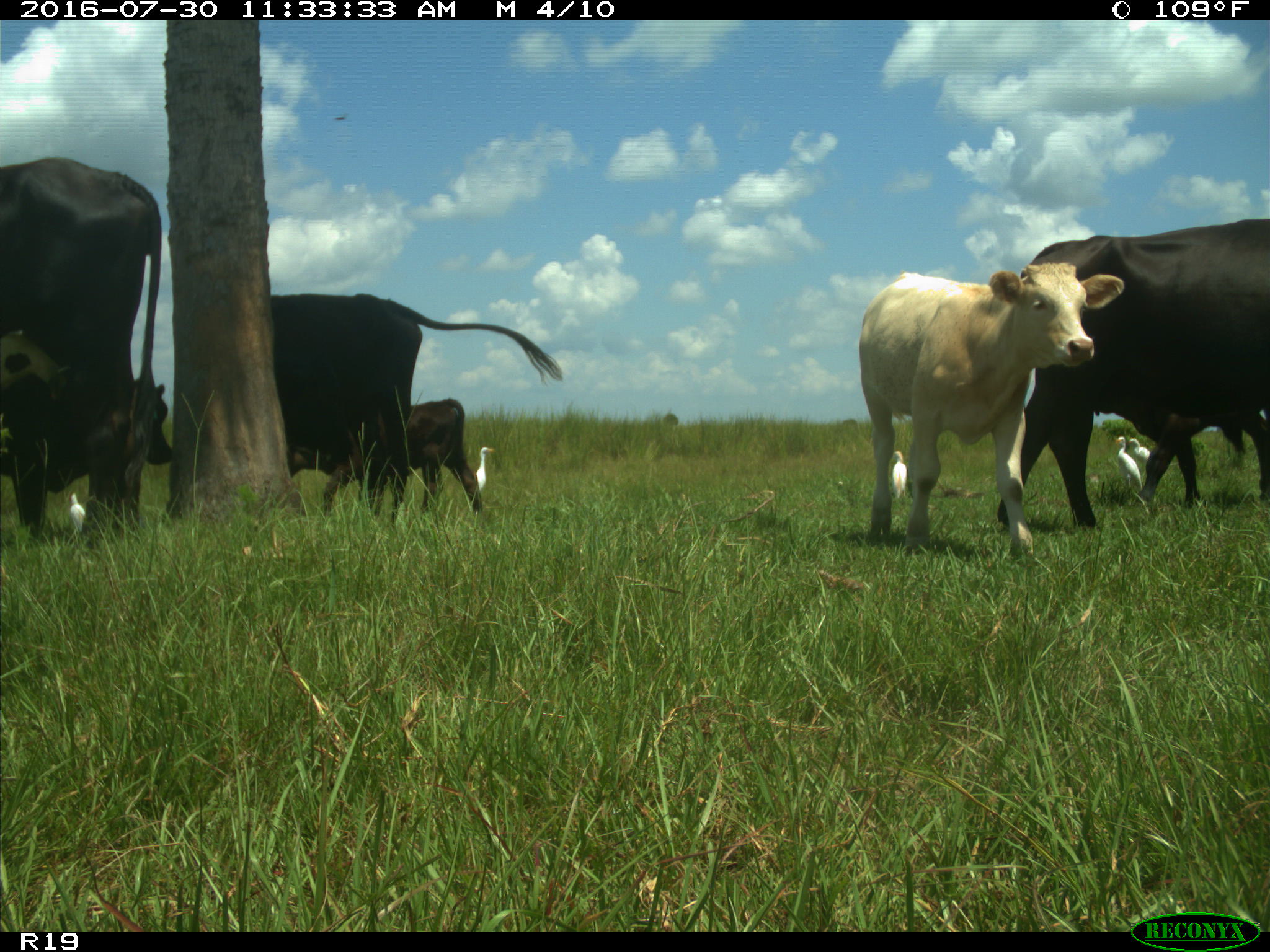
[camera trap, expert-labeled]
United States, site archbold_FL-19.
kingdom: Animalia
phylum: Chordata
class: Mammalia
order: Artiodactyla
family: Bovidae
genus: Bos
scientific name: Bos taurus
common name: domestic cow